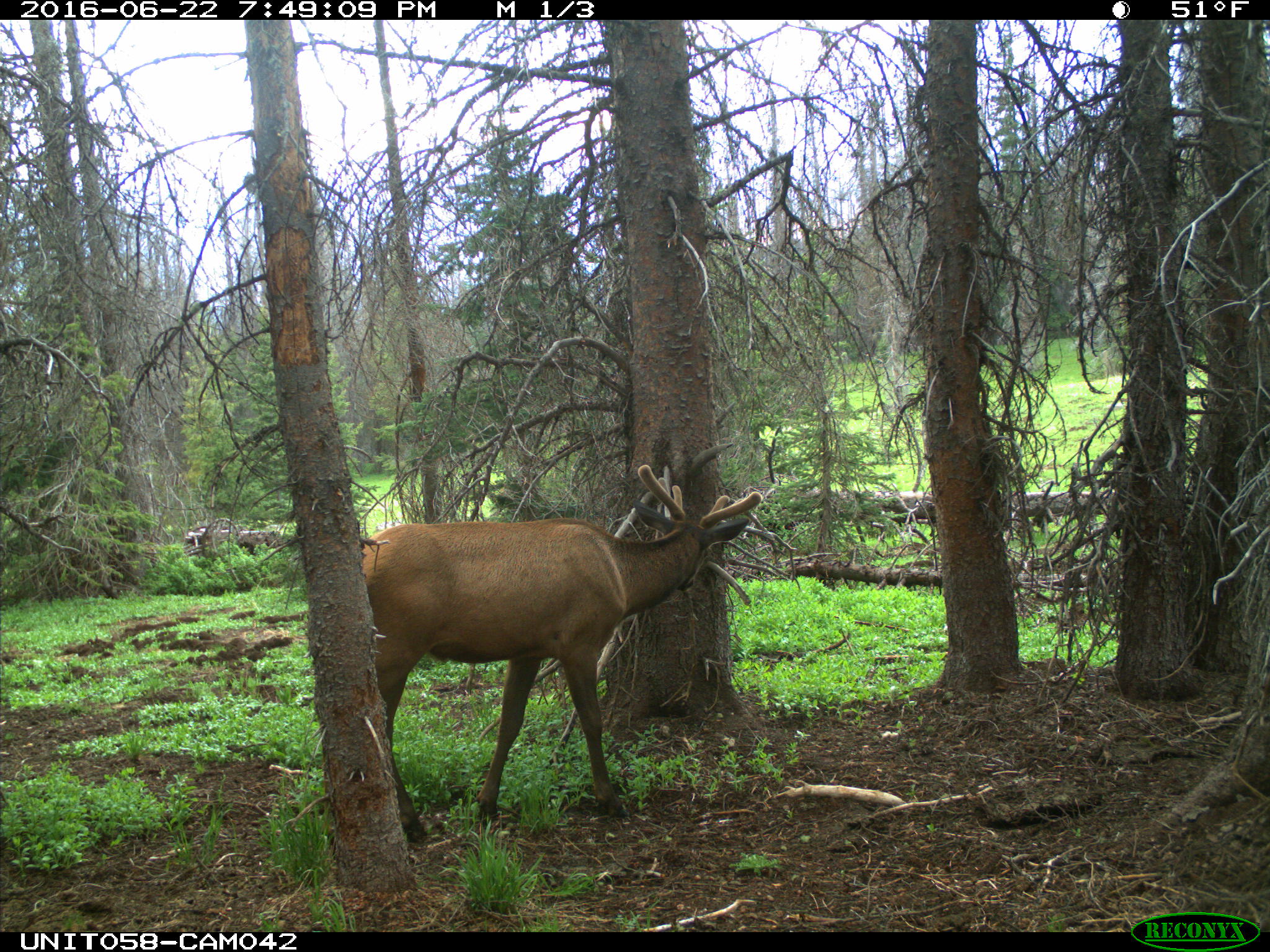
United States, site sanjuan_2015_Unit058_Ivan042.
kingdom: Animalia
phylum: Chordata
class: Mammalia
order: Artiodactyla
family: Cervidae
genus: Cervus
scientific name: Cervus elaphus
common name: red deer